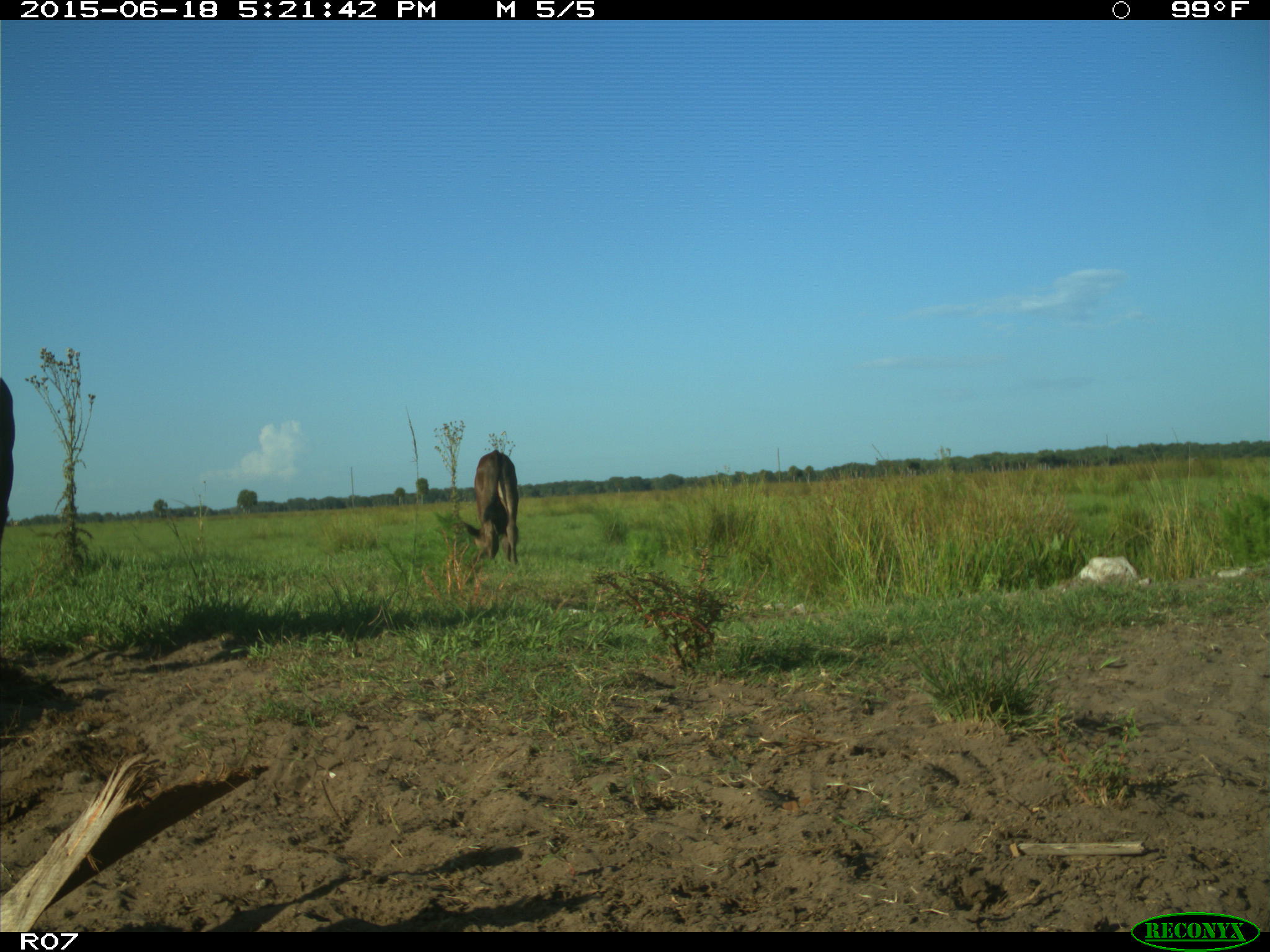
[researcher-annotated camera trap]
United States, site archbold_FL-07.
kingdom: Animalia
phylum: Chordata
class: Mammalia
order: Artiodactyla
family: Bovidae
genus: Bos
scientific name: Bos taurus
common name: domestic cow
Bos taurus (domestic cow).